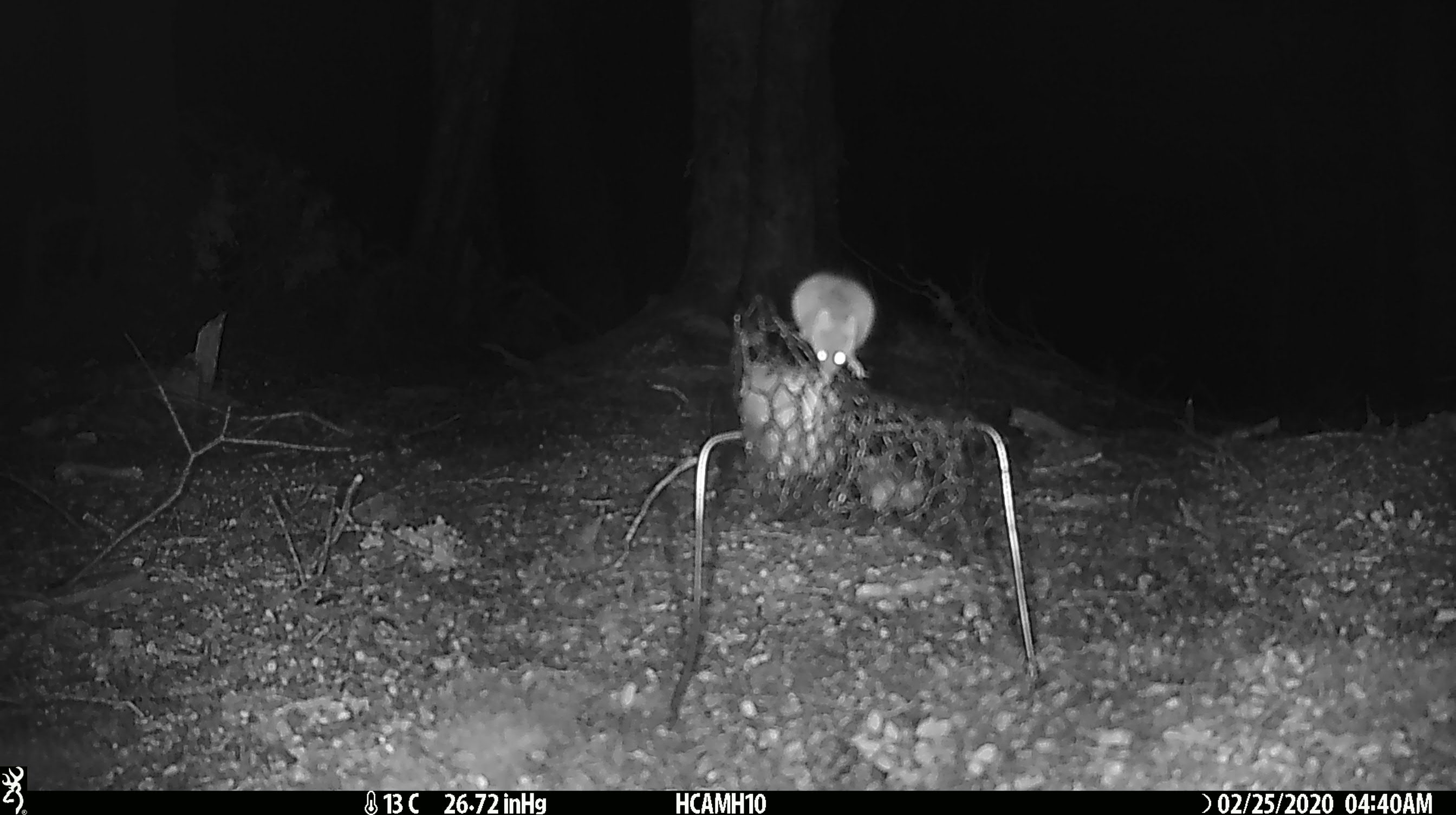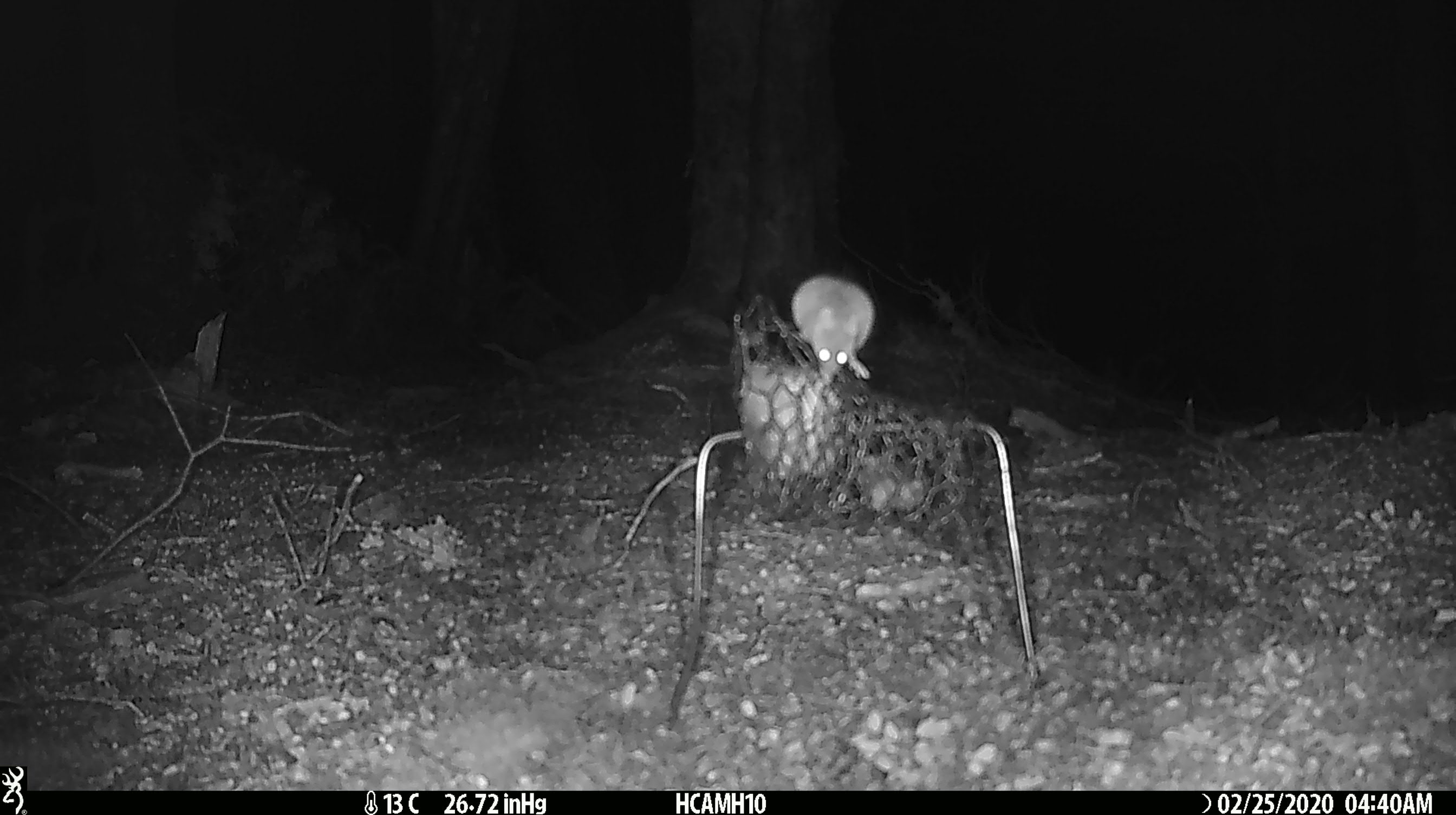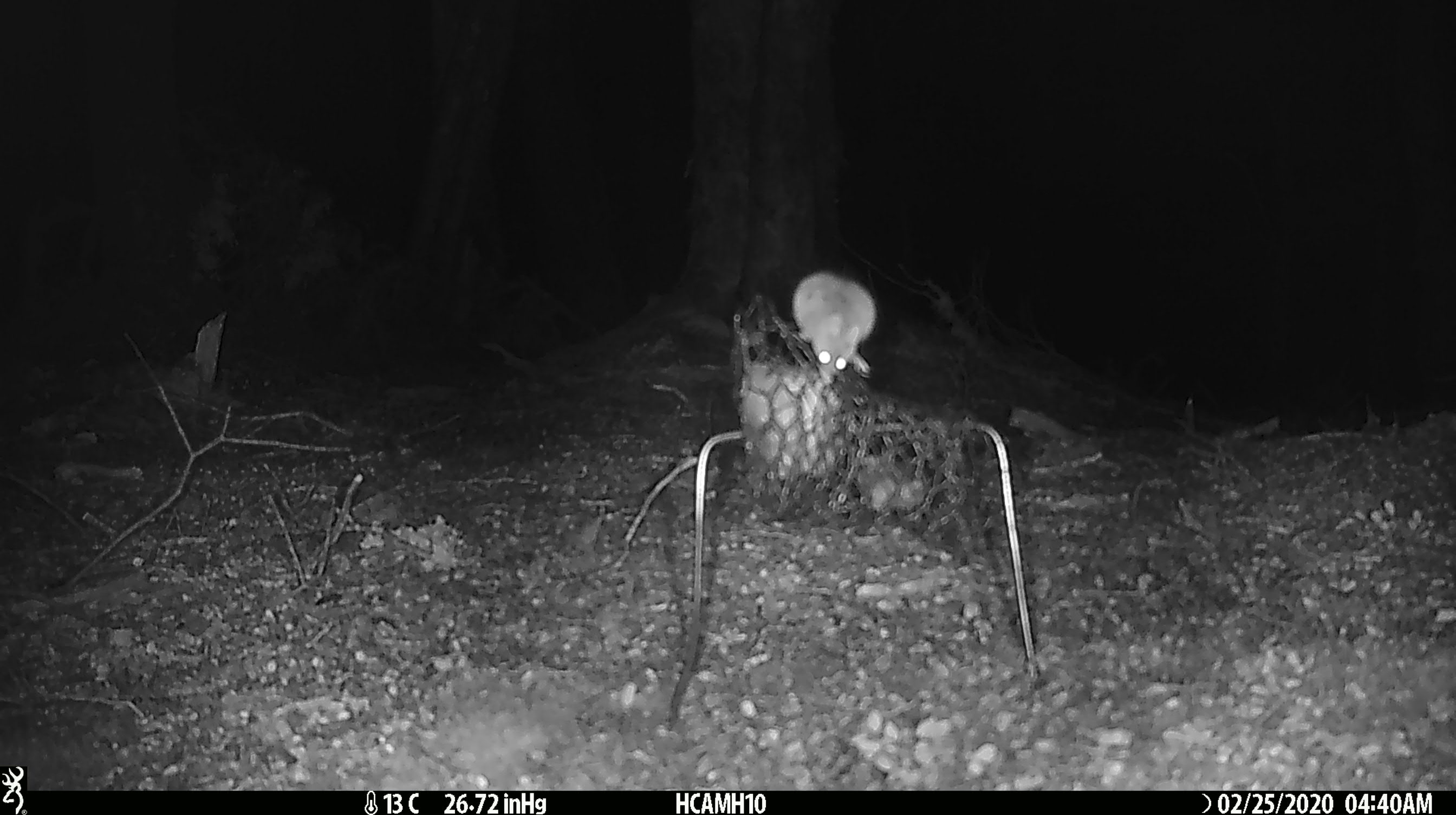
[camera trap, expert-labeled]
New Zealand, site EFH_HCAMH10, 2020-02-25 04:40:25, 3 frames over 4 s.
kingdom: Animalia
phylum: Chordata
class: Mammalia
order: Rodentia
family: Muridae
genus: Mus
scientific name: Mus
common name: mouse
Mouse (Mus).